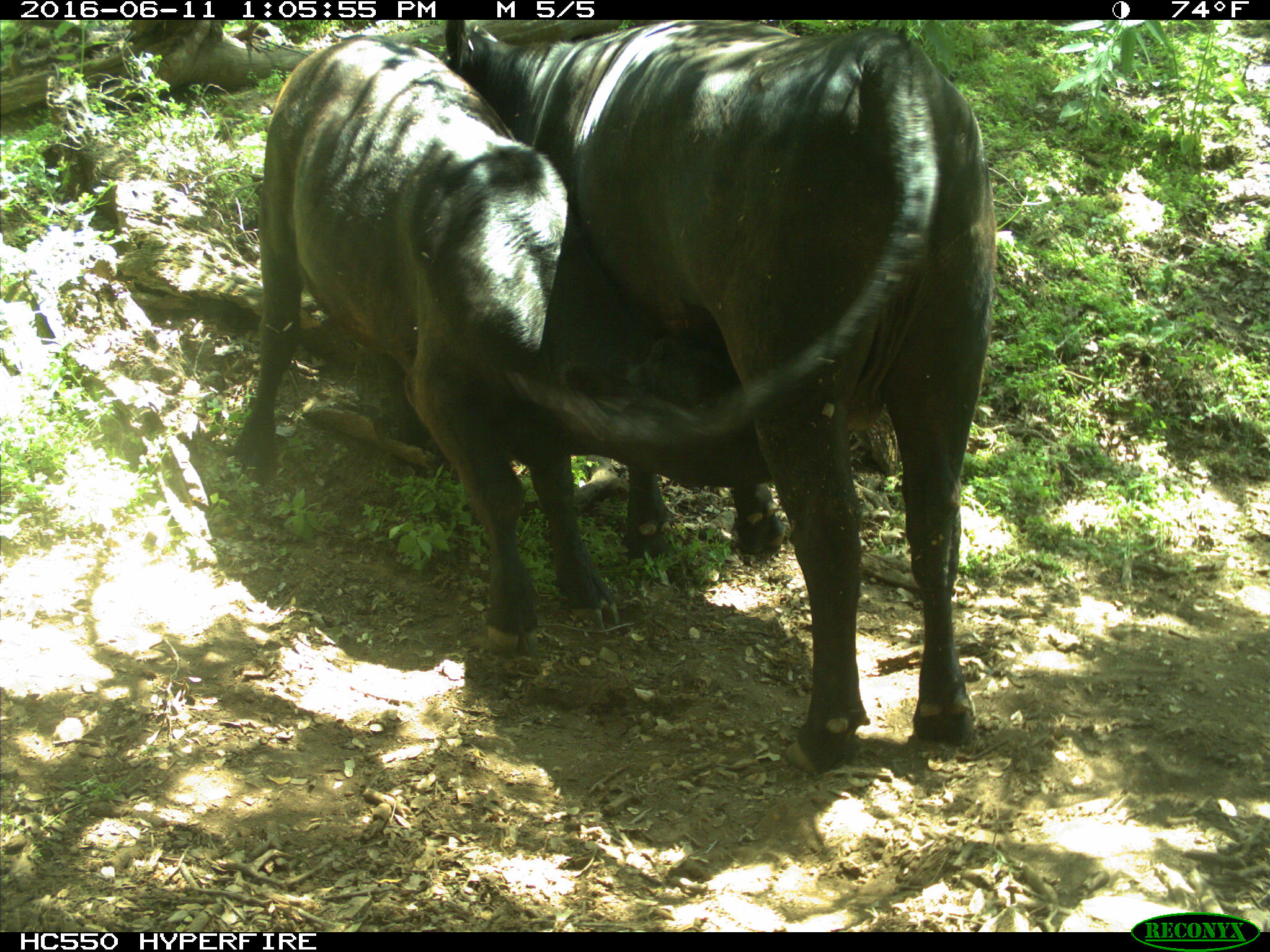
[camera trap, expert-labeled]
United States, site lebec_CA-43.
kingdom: Animalia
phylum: Chordata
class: Mammalia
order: Artiodactyla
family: Bovidae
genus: Bos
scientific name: Bos taurus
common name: domestic cow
Bos taurus (domestic cow).